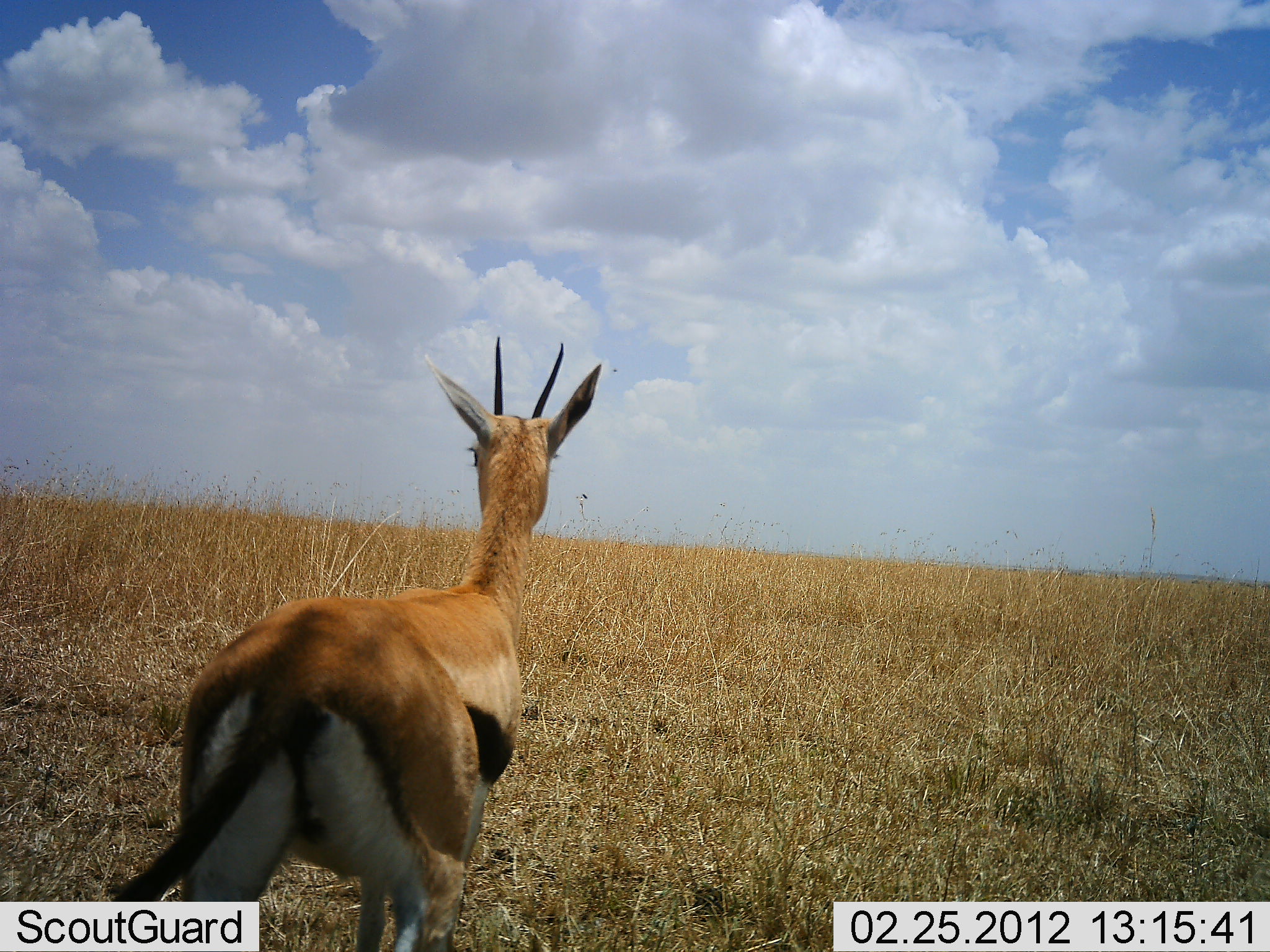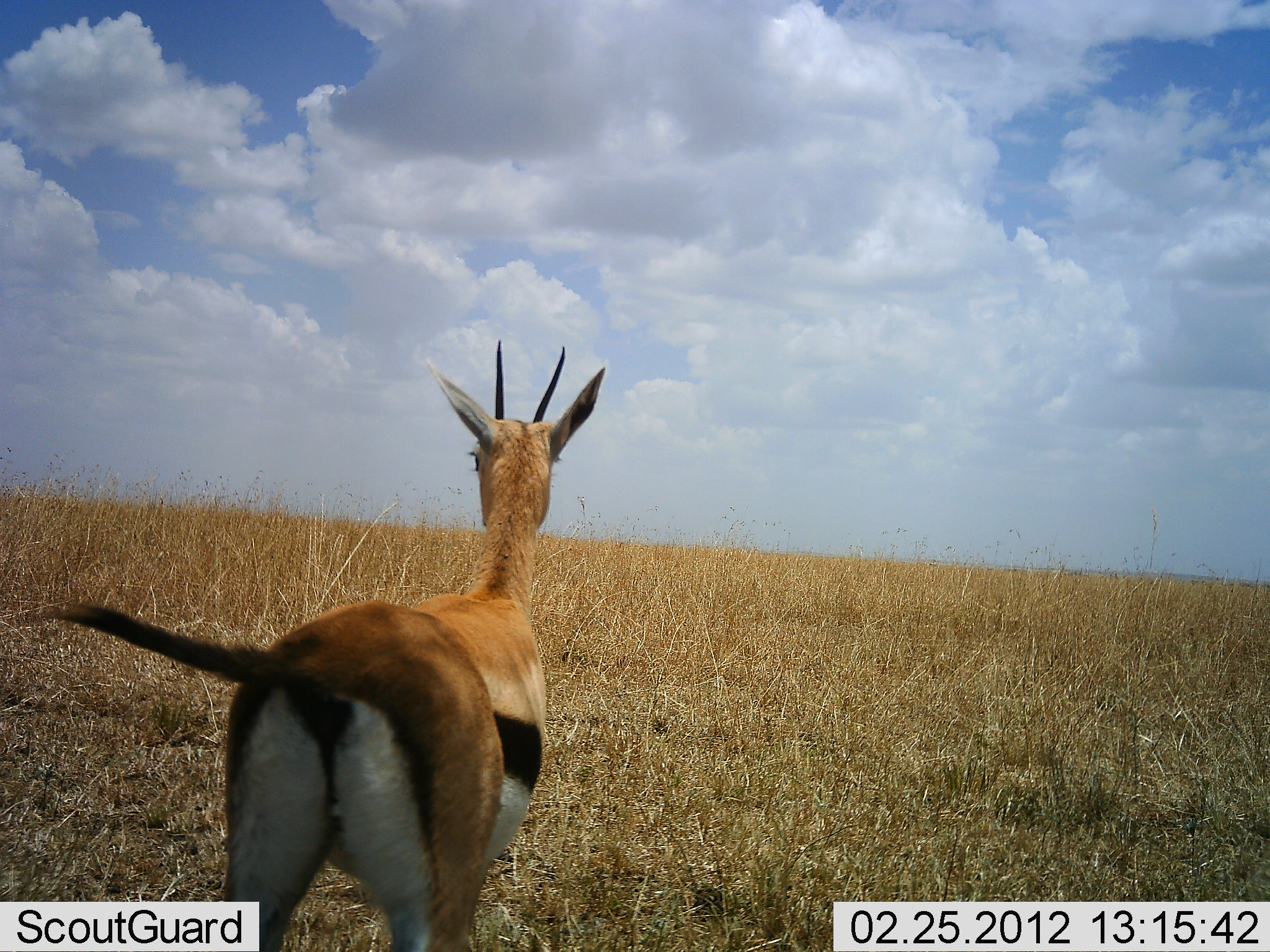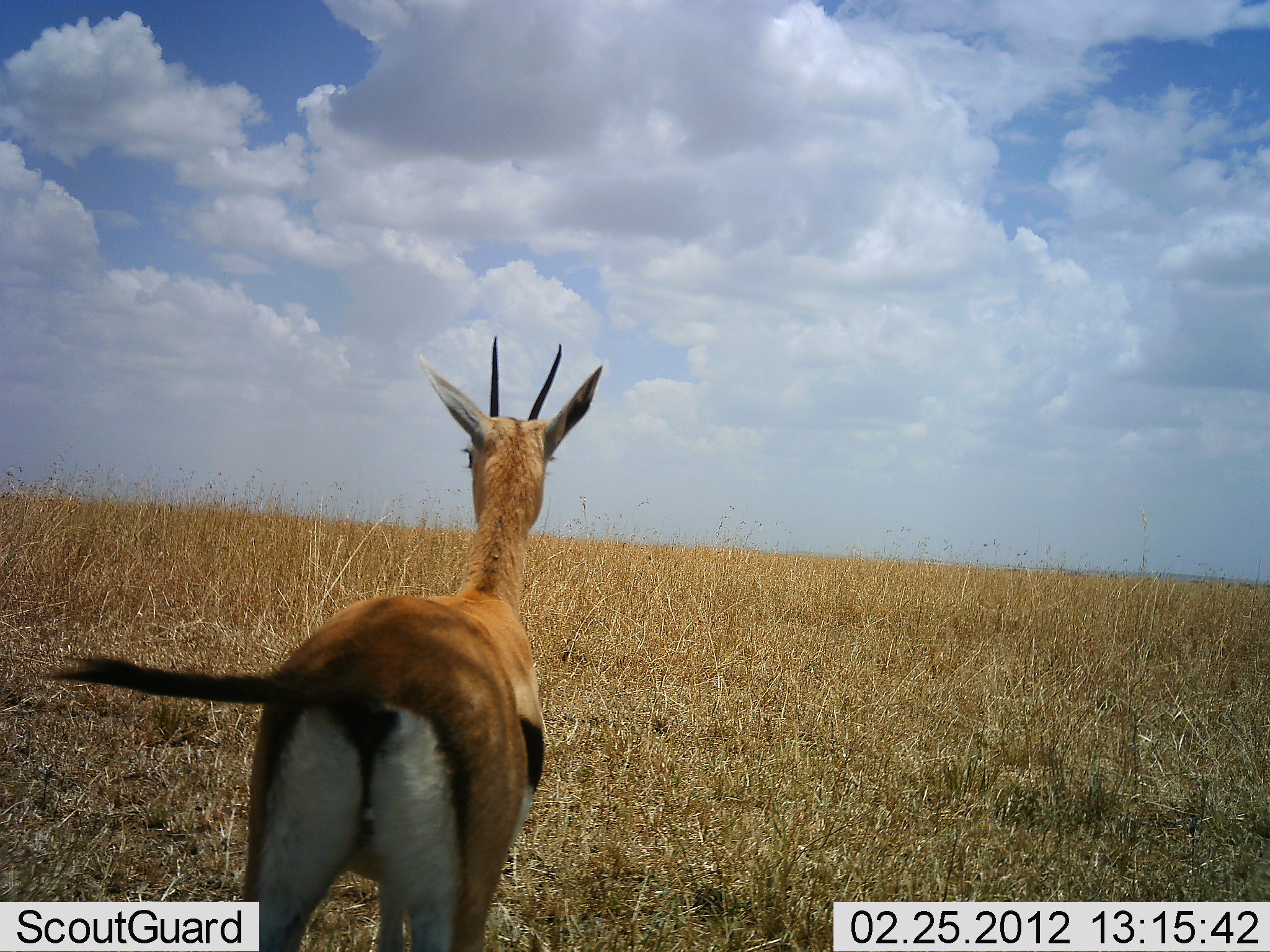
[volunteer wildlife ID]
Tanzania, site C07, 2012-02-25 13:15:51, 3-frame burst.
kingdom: Animalia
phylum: Chordata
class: Mammalia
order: Artiodactyla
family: Bovidae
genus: Eudorcas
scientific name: Eudorcas thomsonii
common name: thomson's gazelle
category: gazellethomsons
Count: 1.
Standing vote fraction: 100%.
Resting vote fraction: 0%.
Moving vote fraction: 4%.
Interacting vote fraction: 4%.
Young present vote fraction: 0%.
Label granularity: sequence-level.